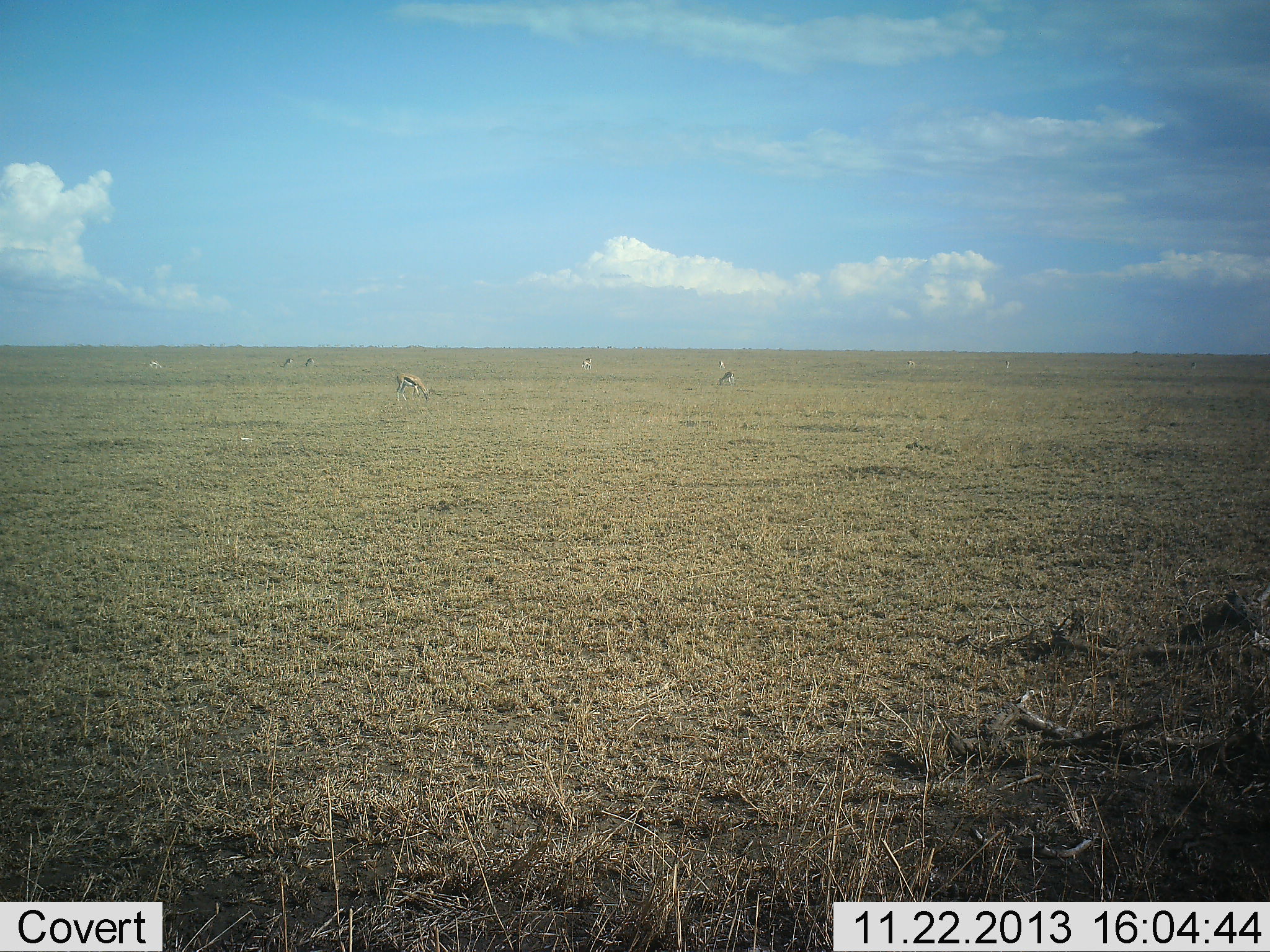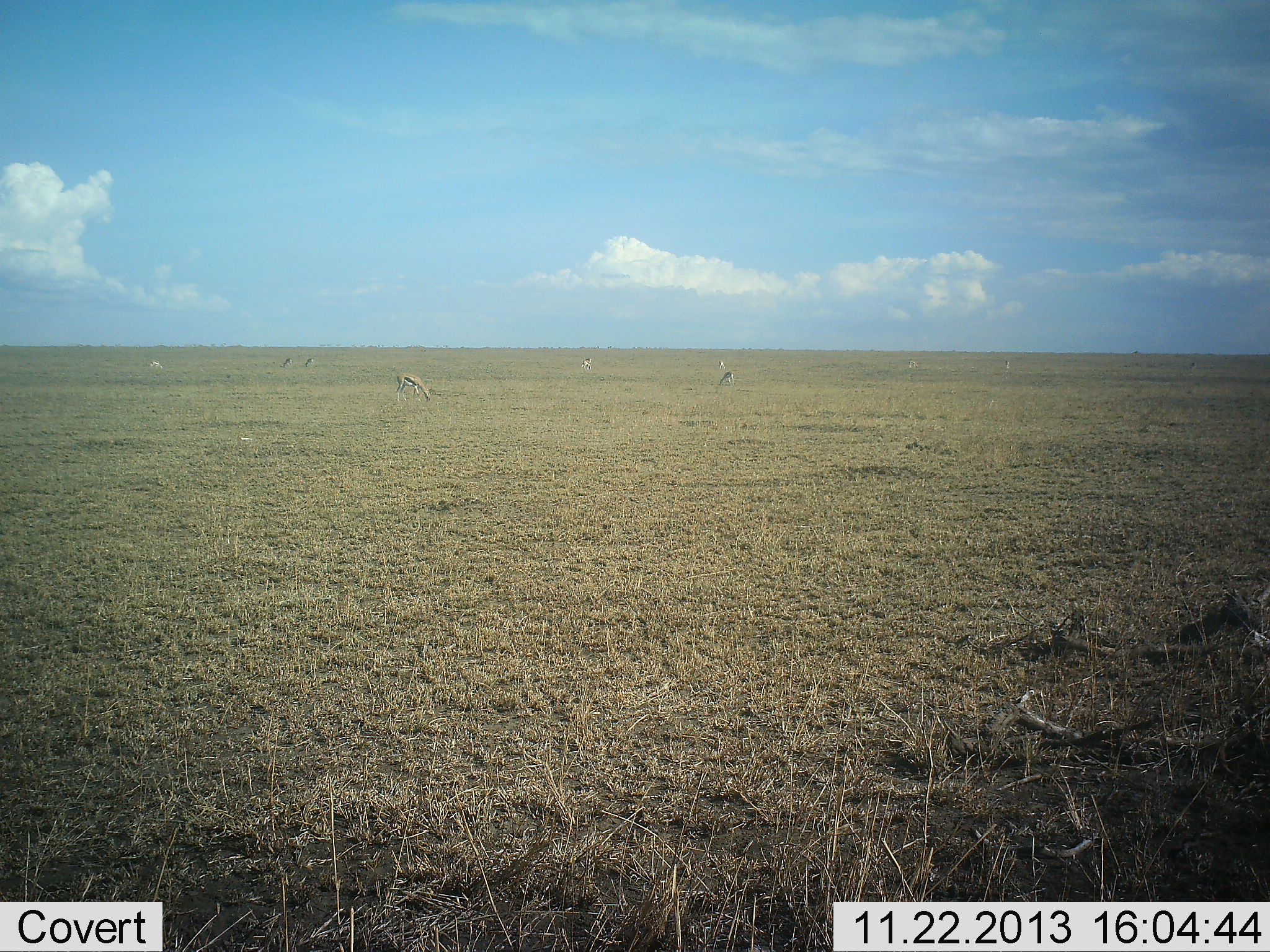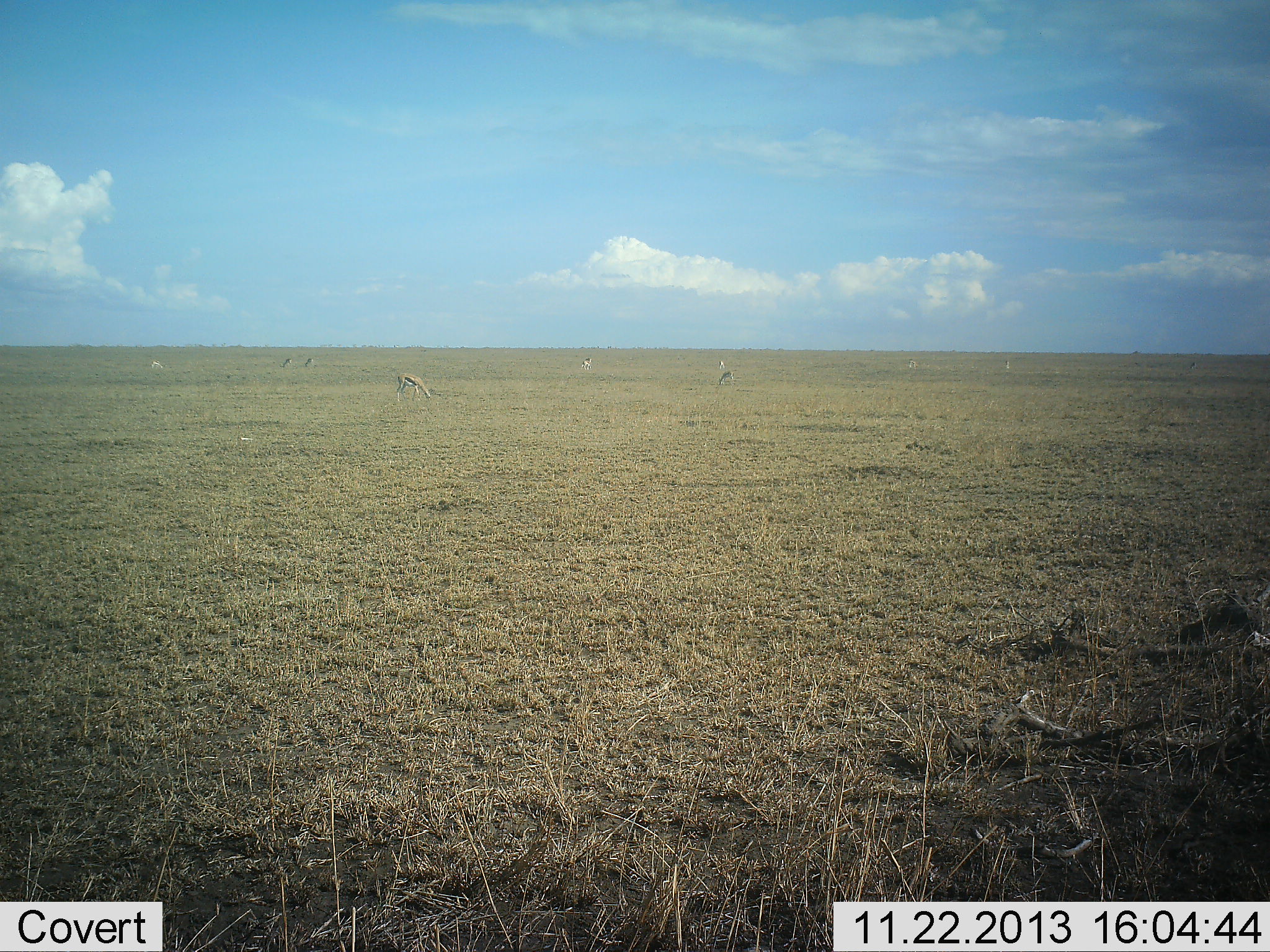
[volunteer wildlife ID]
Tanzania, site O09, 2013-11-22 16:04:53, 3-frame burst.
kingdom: Animalia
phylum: Chordata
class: Mammalia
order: Artiodactyla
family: Bovidae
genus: Eudorcas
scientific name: Eudorcas thomsonii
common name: thomson's gazelle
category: gazellethomsons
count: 6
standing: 50%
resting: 0%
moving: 0%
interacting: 0%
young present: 0%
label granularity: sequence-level